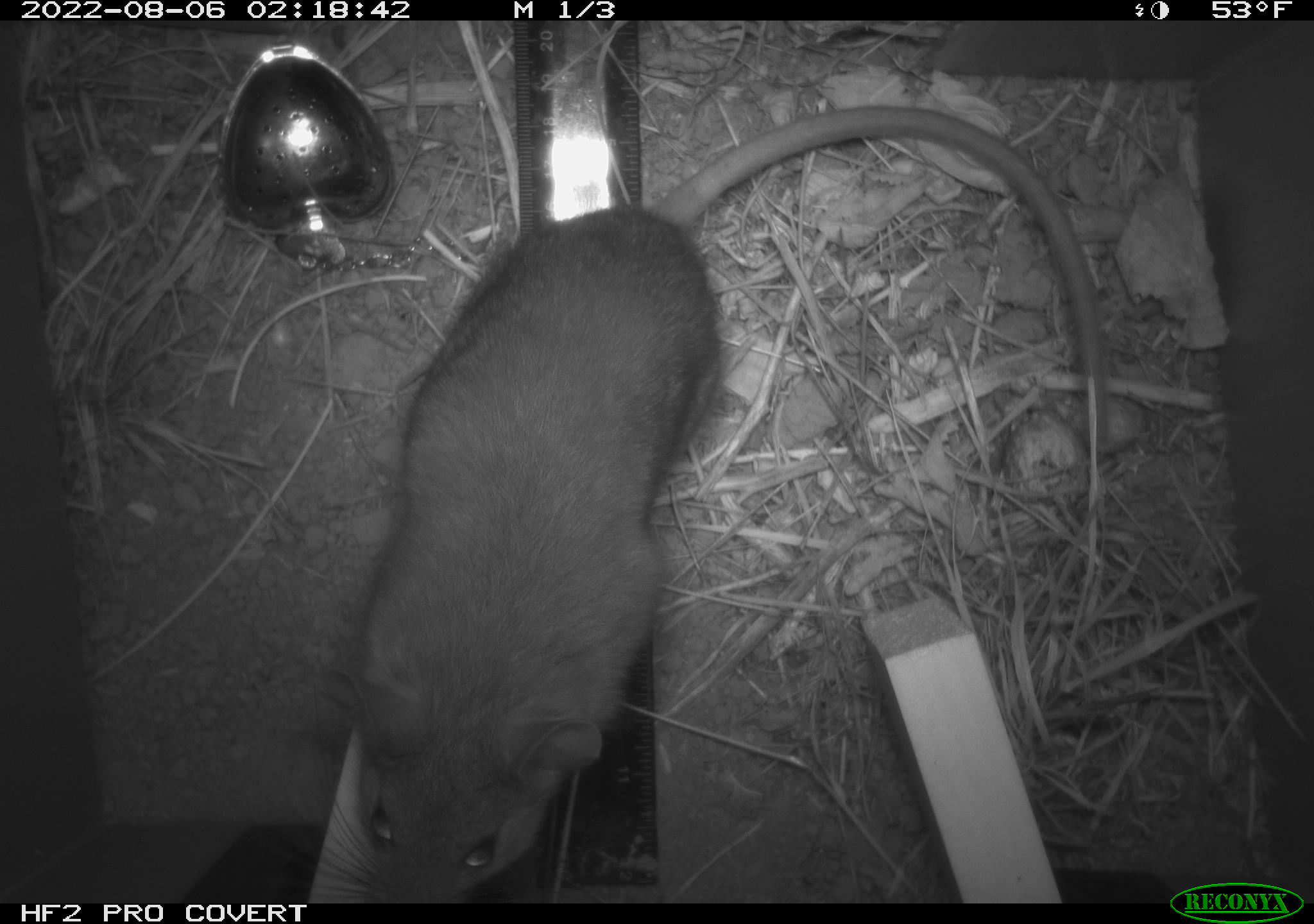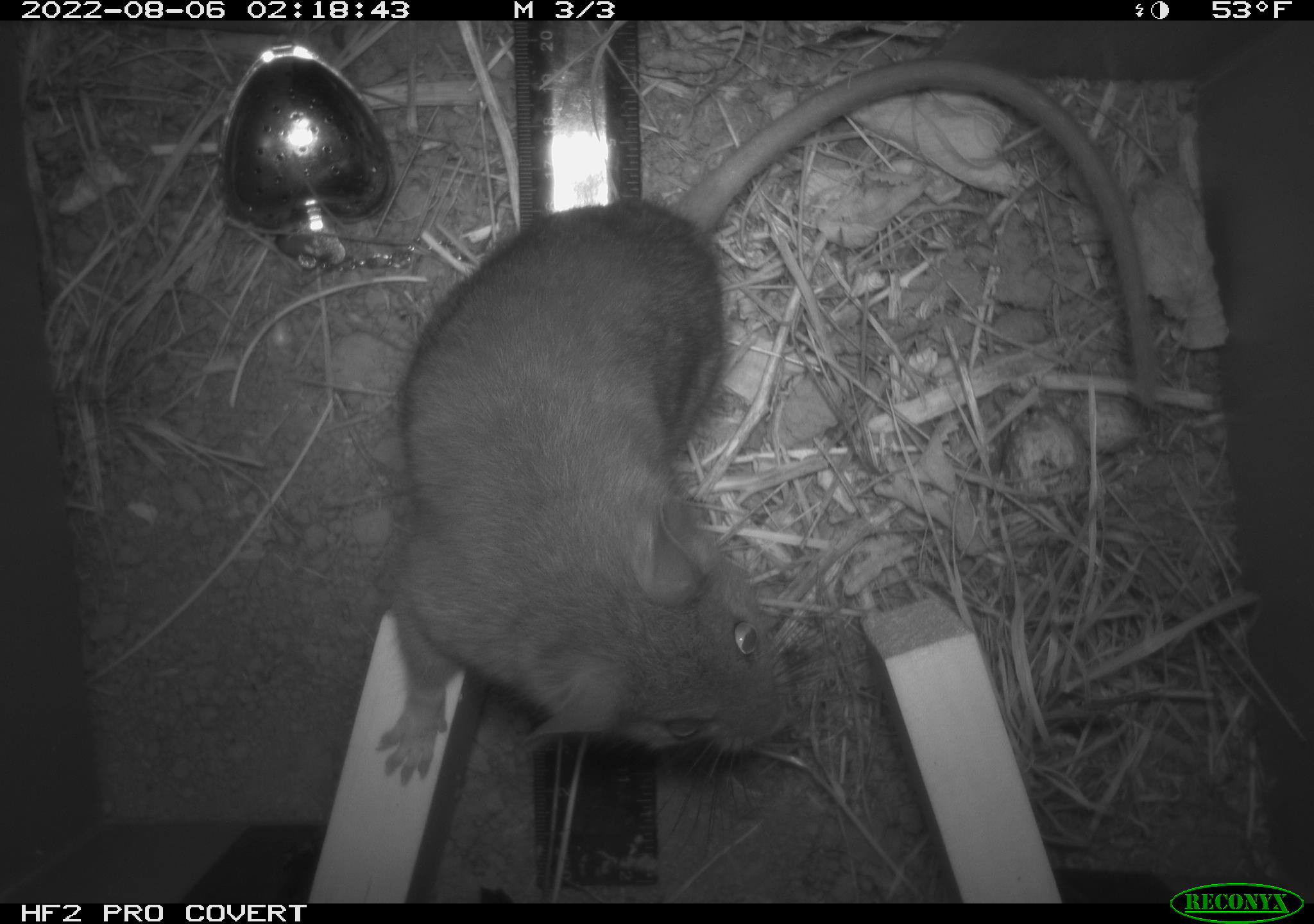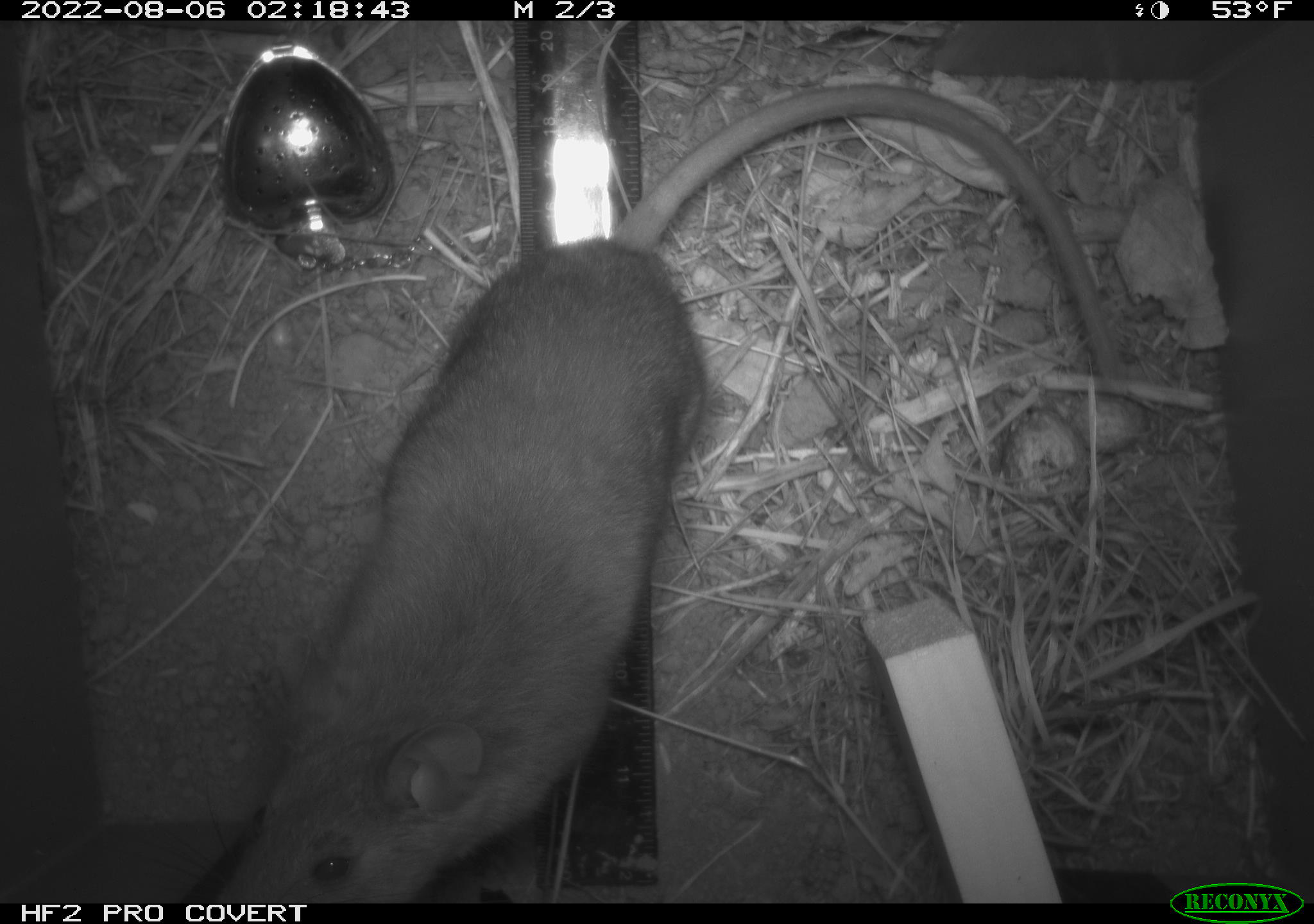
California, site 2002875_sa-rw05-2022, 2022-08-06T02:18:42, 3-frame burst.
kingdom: Animalia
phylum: Chordata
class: Mammalia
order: Rodentia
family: Cricetidae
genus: Neotoma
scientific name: Neotoma fuscipes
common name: dusky-footed woodrat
Dusky-footed woodrat (Neotoma fuscipes).